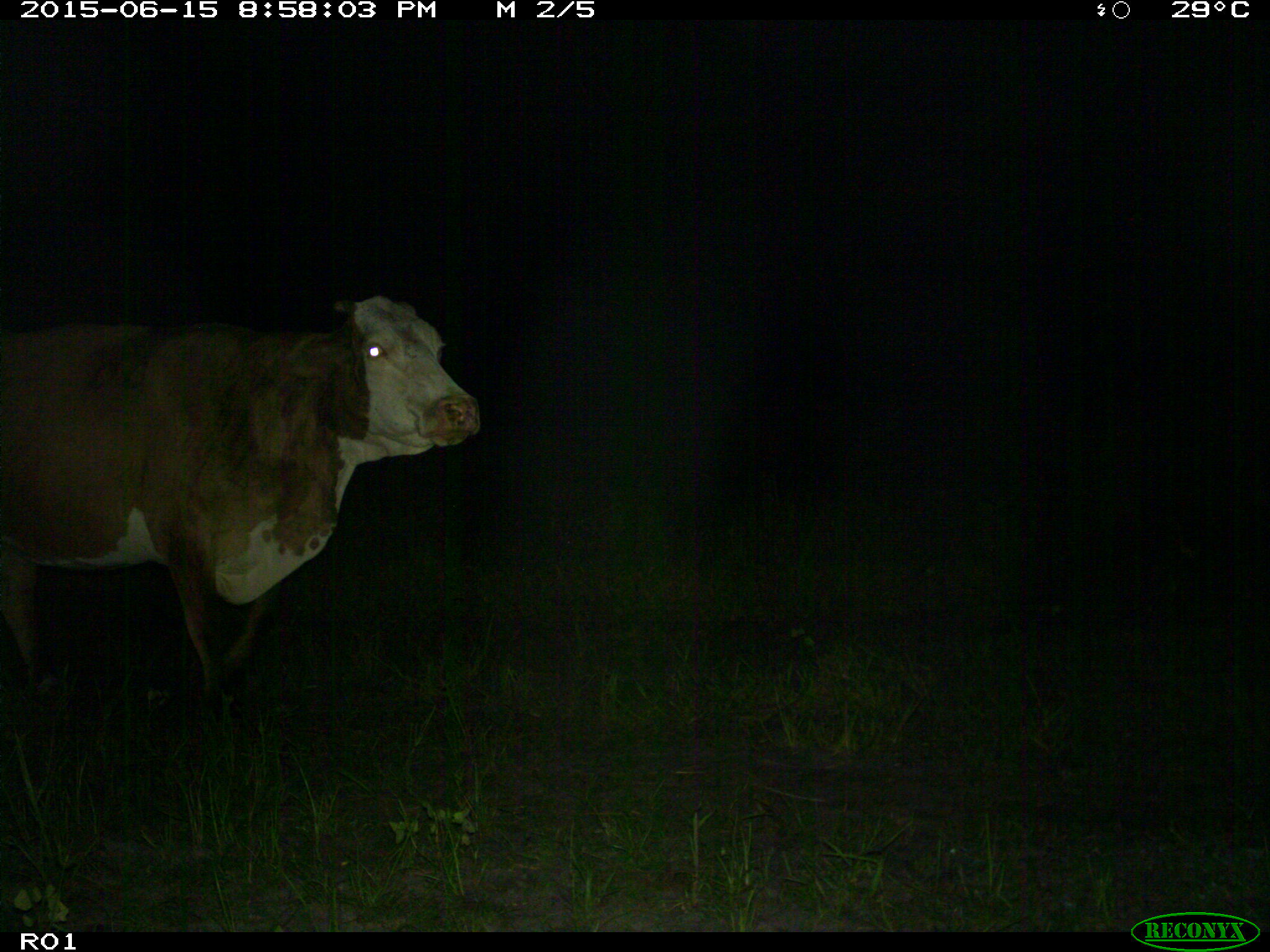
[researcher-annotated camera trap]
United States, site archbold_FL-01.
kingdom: Animalia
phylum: Chordata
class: Mammalia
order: Artiodactyla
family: Bovidae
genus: Bos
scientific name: Bos taurus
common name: domestic cow